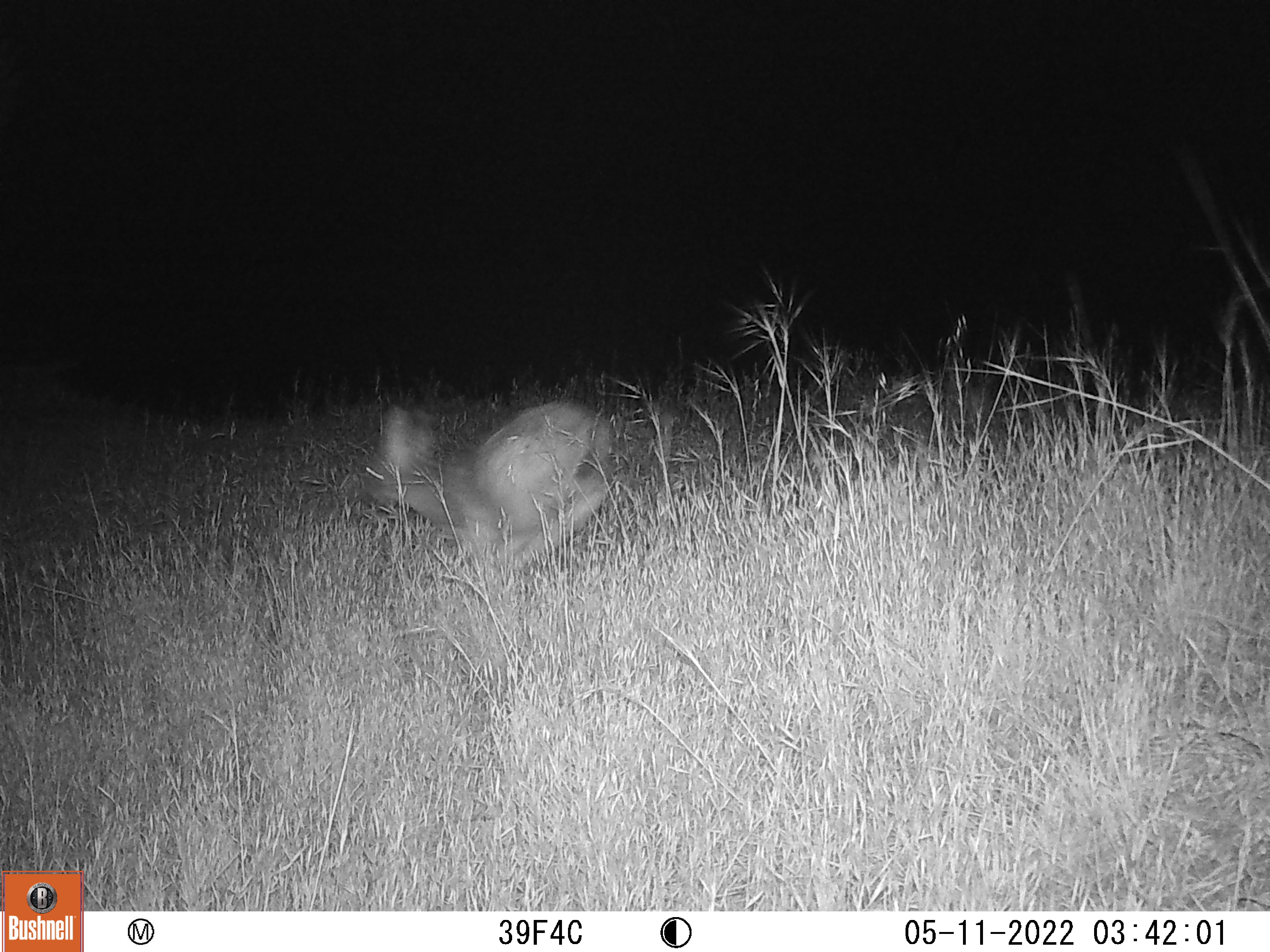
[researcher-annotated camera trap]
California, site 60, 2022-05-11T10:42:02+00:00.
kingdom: Animalia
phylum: Chordata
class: Mammalia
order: Artiodactyla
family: Cervidae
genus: Odocoileus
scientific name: Odocoileus hemionus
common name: mule deer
Mule deer (Odocoileus hemionus).